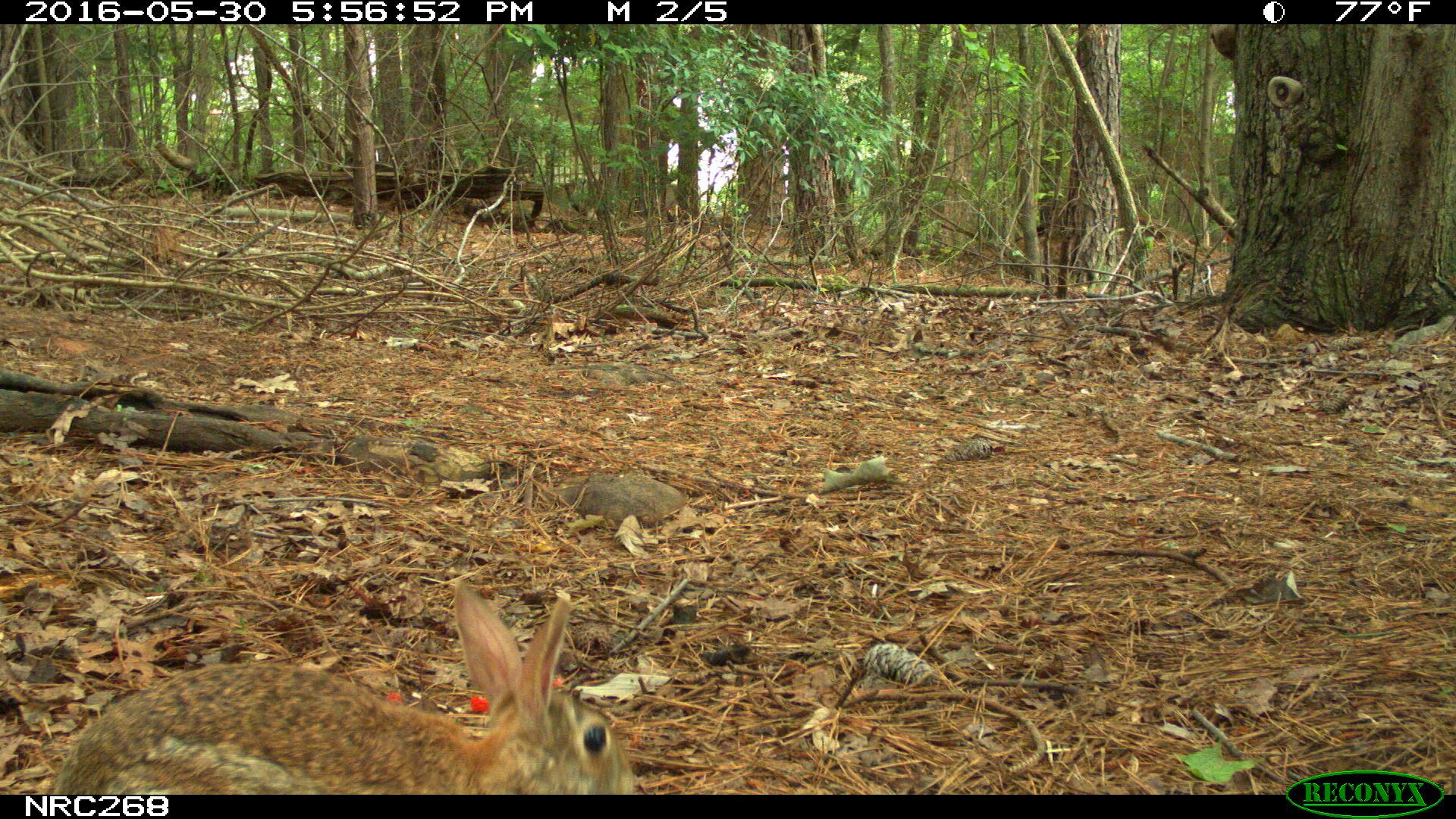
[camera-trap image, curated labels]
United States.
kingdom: Animalia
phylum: Chordata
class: Mammalia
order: Lagomorpha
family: Leporidae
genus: Sylvilagus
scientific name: Sylvilagus floridanus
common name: eastern cottontail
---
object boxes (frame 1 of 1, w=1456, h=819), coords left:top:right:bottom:
Eastern Cottontail: 48:590:649:802